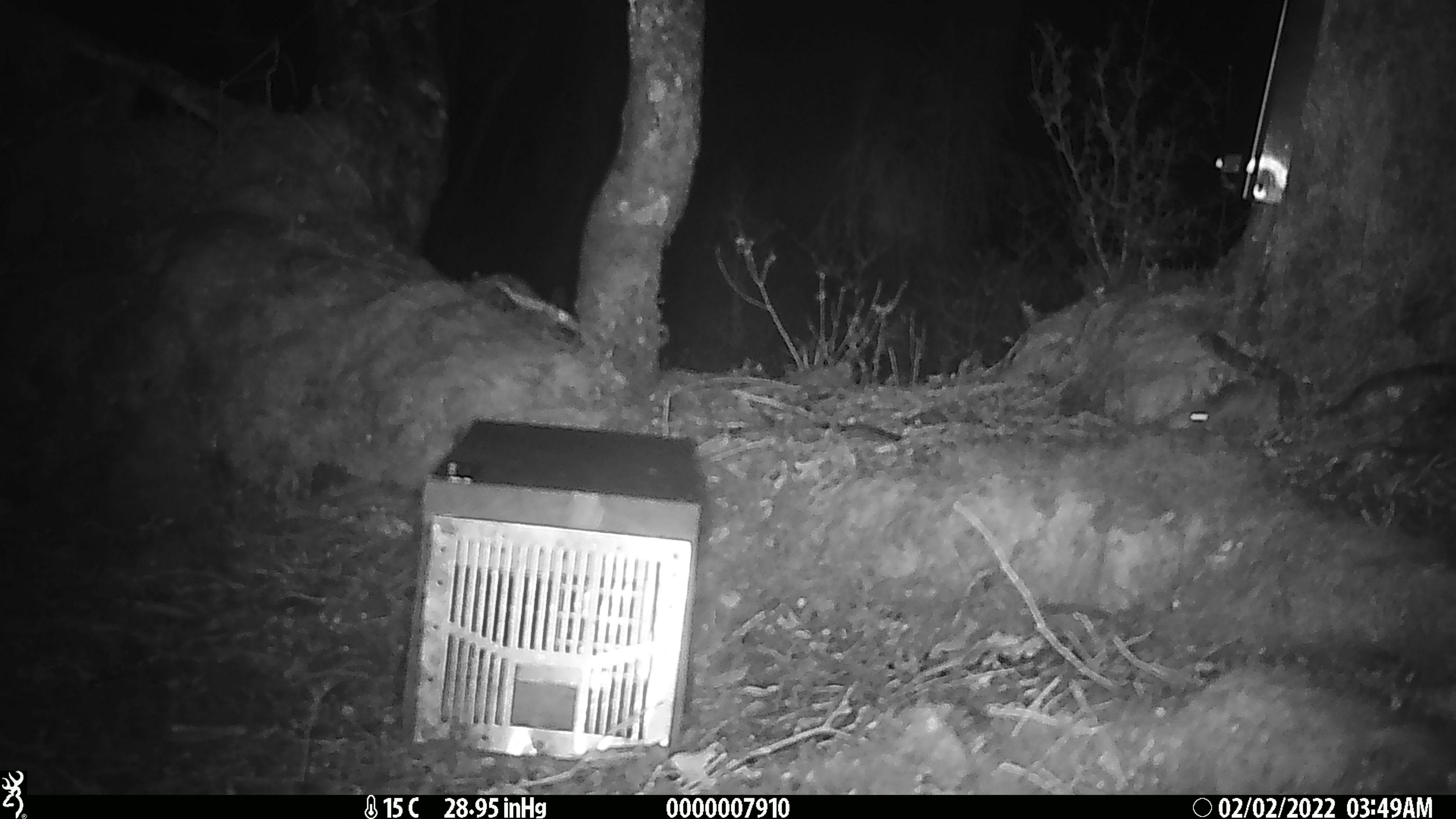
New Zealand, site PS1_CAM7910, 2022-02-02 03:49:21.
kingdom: Animalia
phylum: Chordata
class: Mammalia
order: Rodentia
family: Muridae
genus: Mus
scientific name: Mus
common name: mouse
Mouse (Mus).